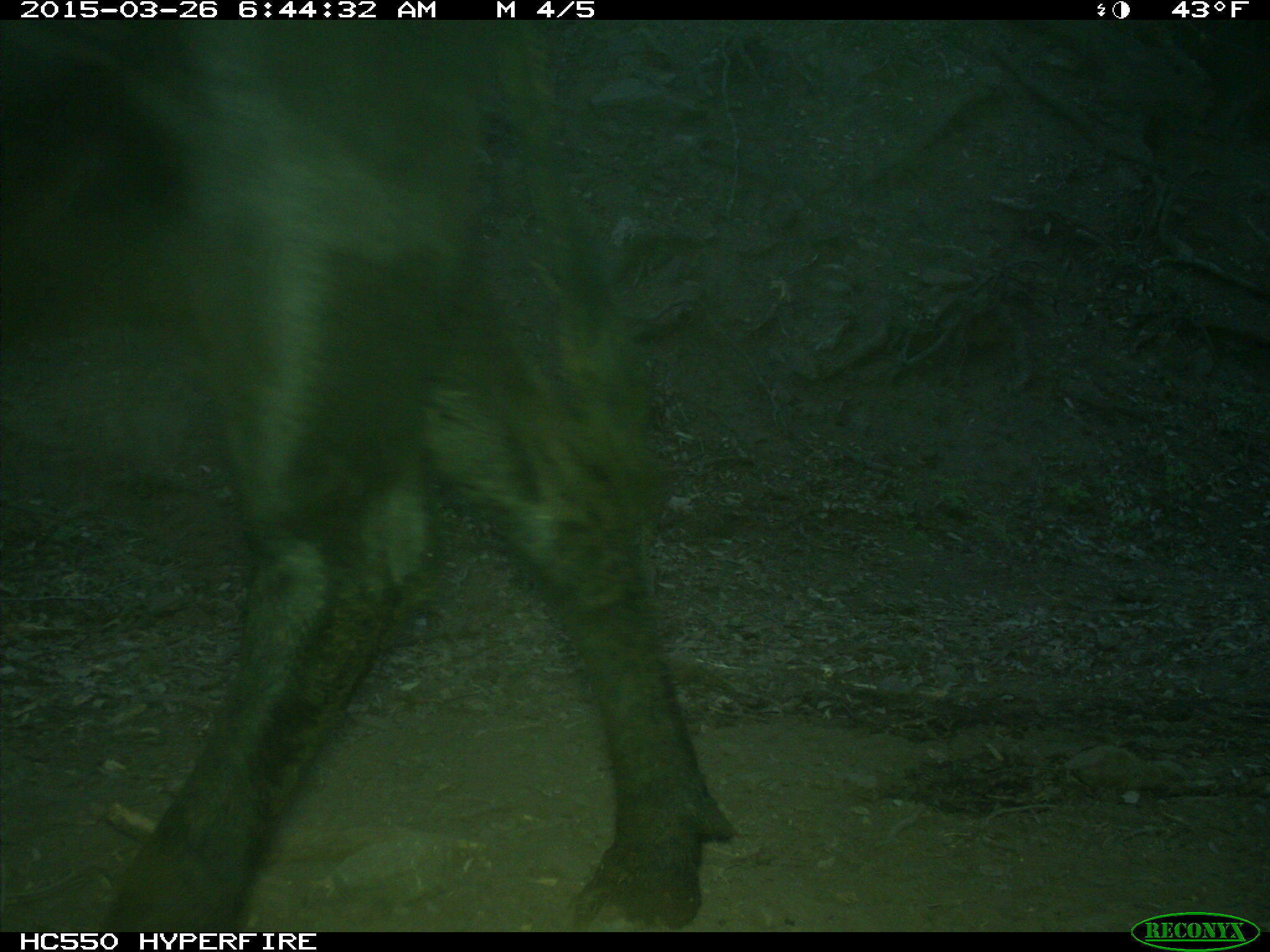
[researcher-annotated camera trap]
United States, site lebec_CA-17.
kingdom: Animalia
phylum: Chordata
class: Mammalia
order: Artiodactyla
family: Bovidae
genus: Bos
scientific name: Bos taurus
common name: domestic cow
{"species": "Bos taurus (domestic cow)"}